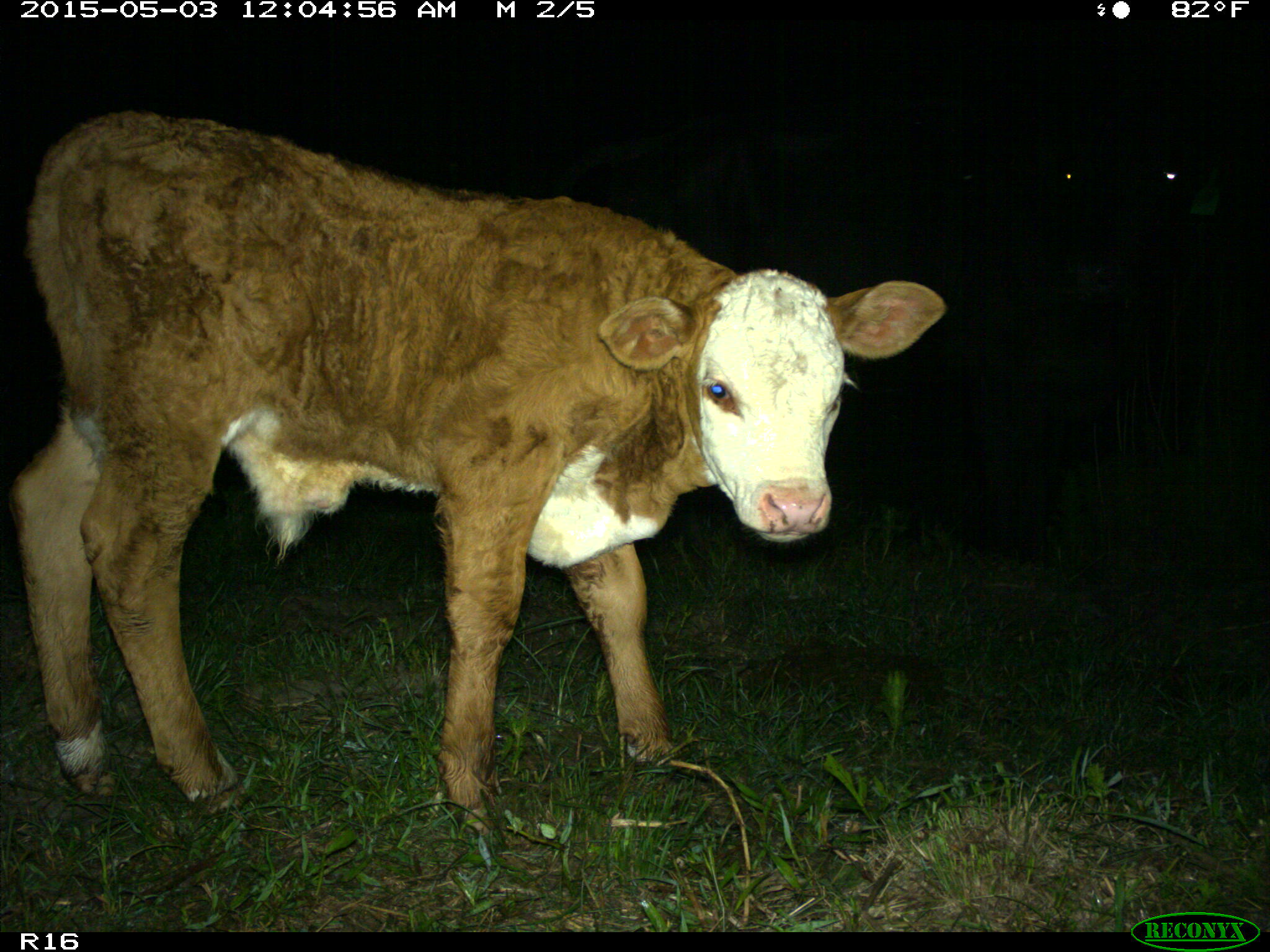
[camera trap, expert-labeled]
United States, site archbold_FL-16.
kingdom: Animalia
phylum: Chordata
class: Mammalia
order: Artiodactyla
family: Bovidae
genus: Bos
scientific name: Bos taurus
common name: domestic cow